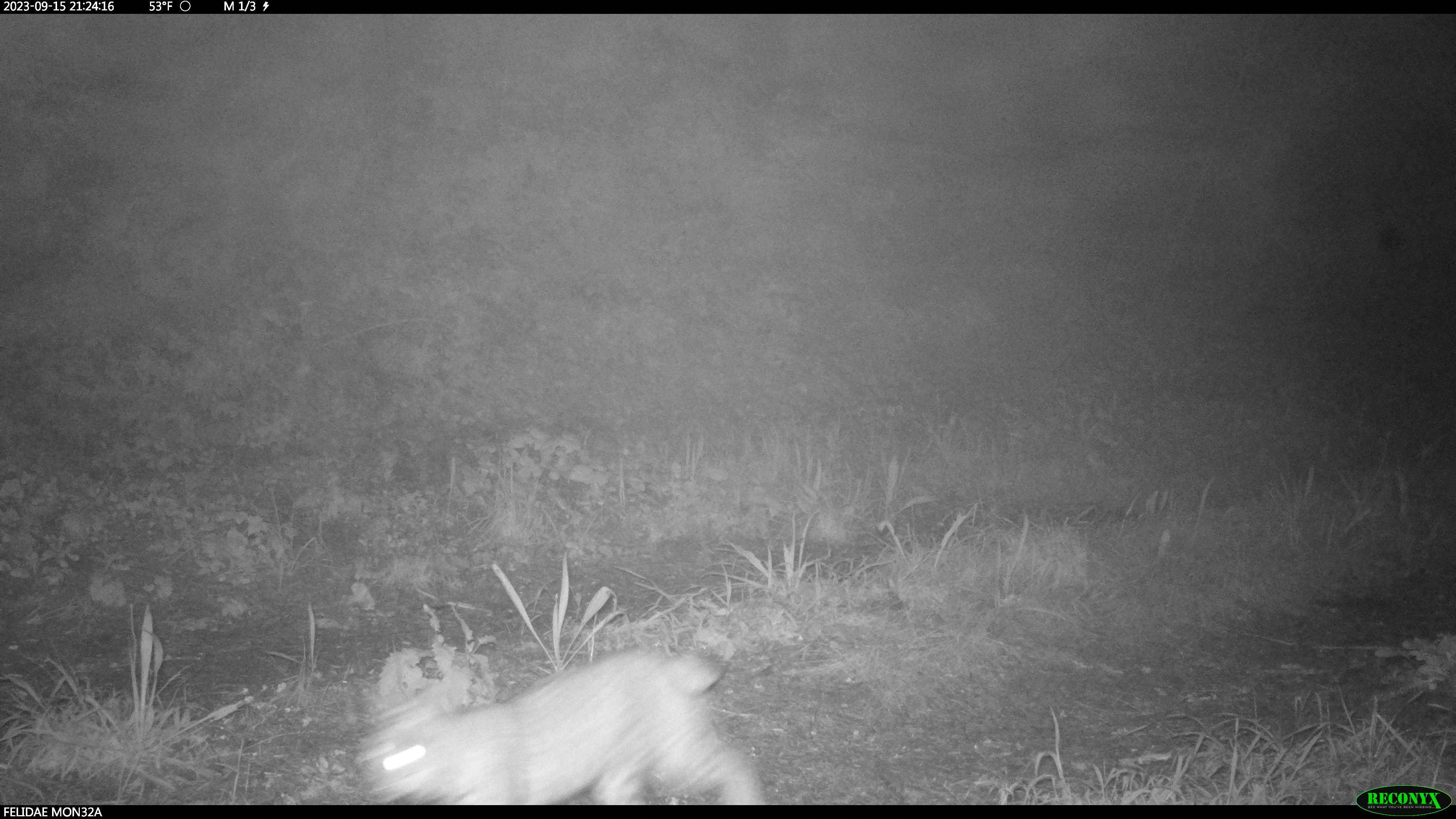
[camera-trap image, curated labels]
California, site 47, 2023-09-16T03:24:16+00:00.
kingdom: Animalia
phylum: Chordata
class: Mammalia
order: Carnivora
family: Felidae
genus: Lynx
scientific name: Lynx rufus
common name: bobcat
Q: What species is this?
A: Bobcat (Lynx rufus).